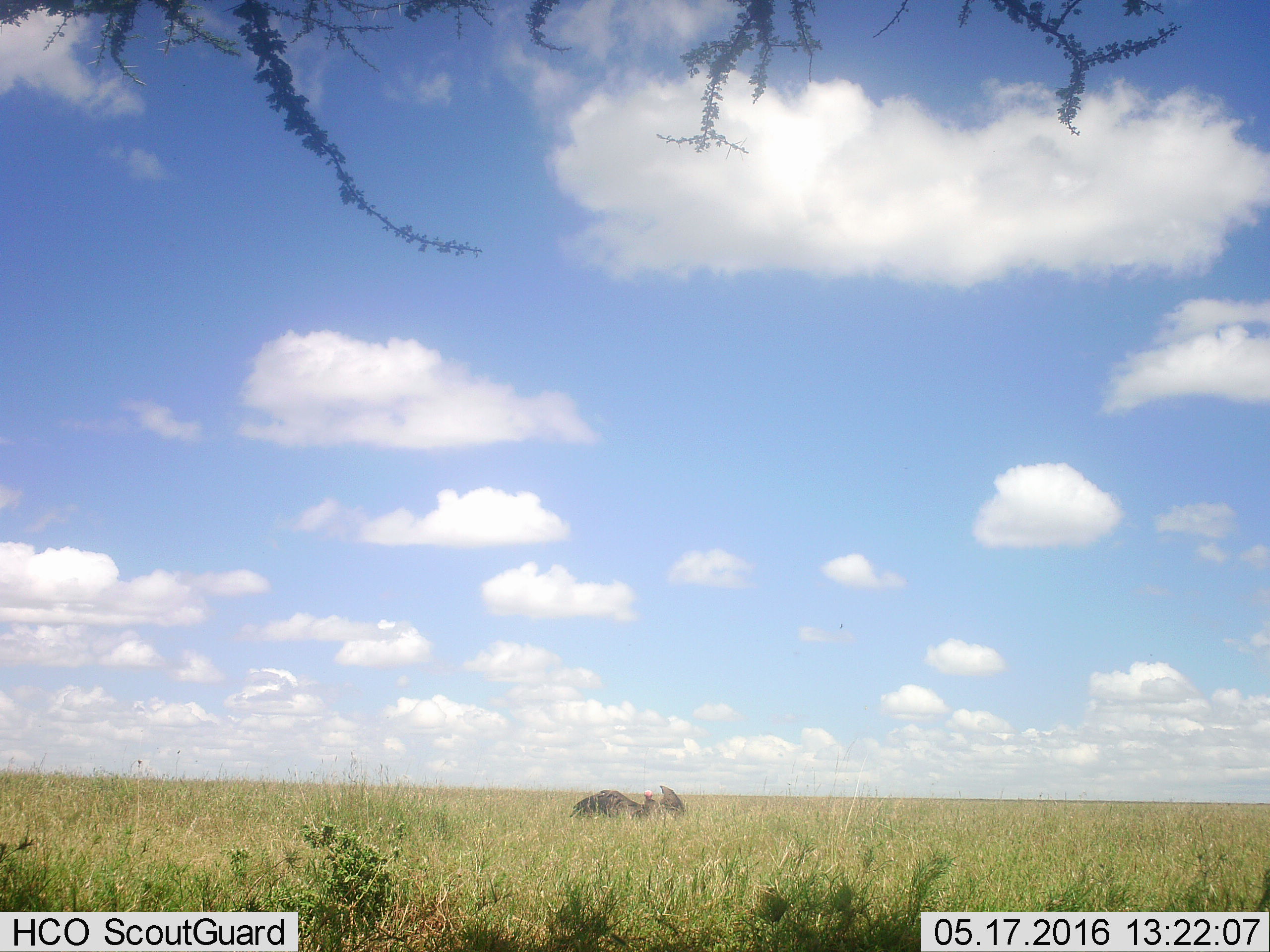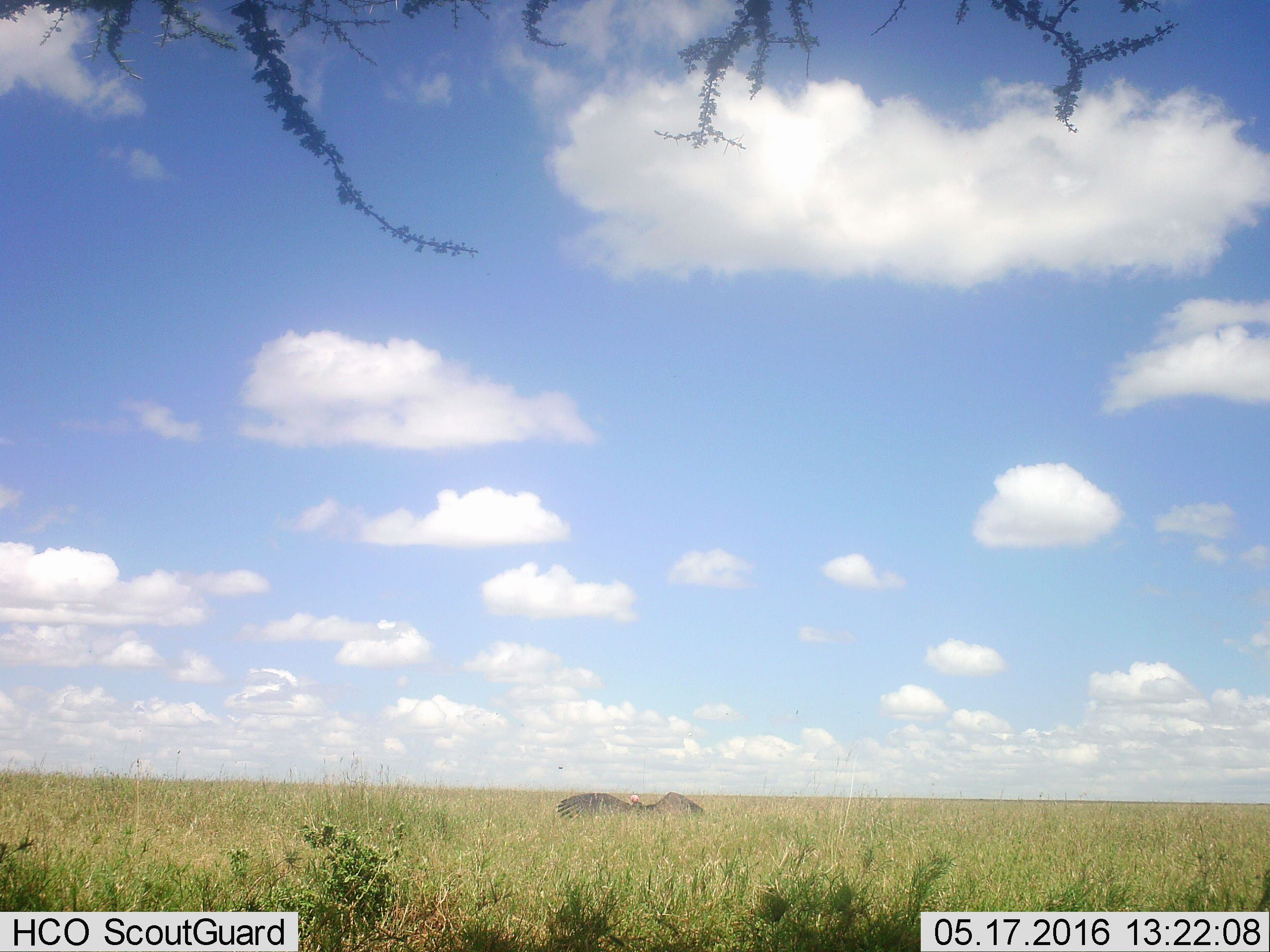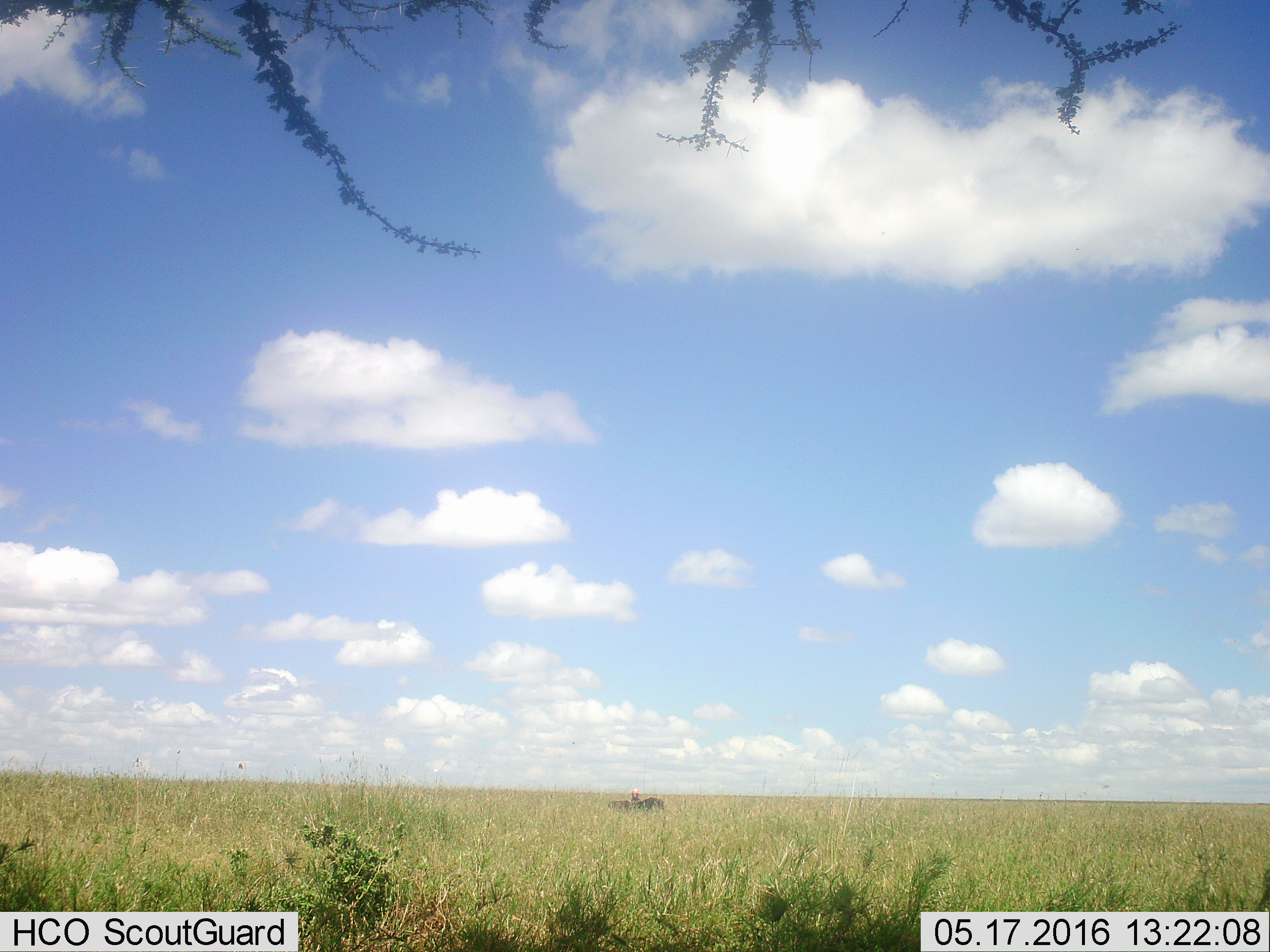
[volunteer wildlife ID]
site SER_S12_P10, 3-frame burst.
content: unidentified animal